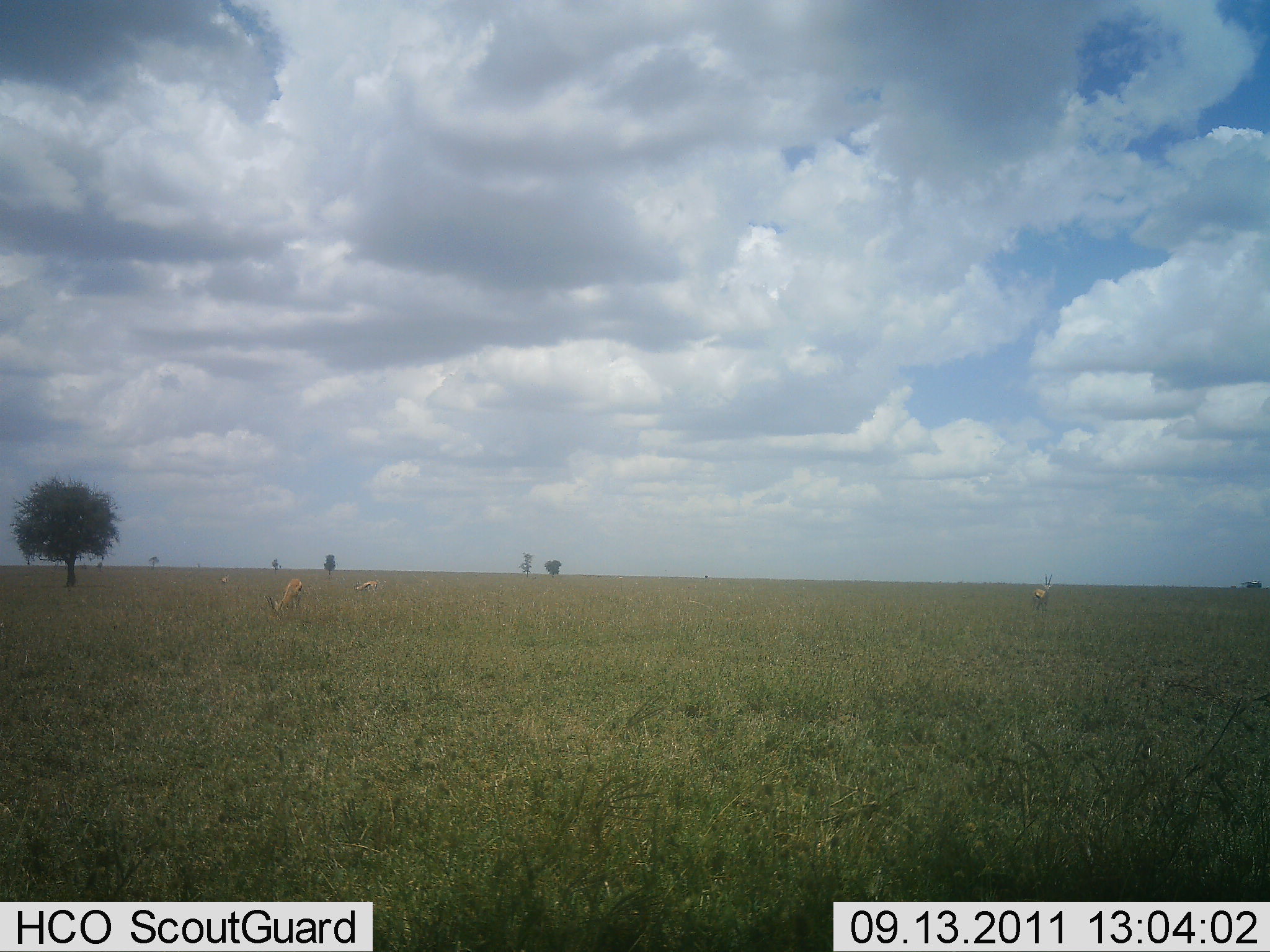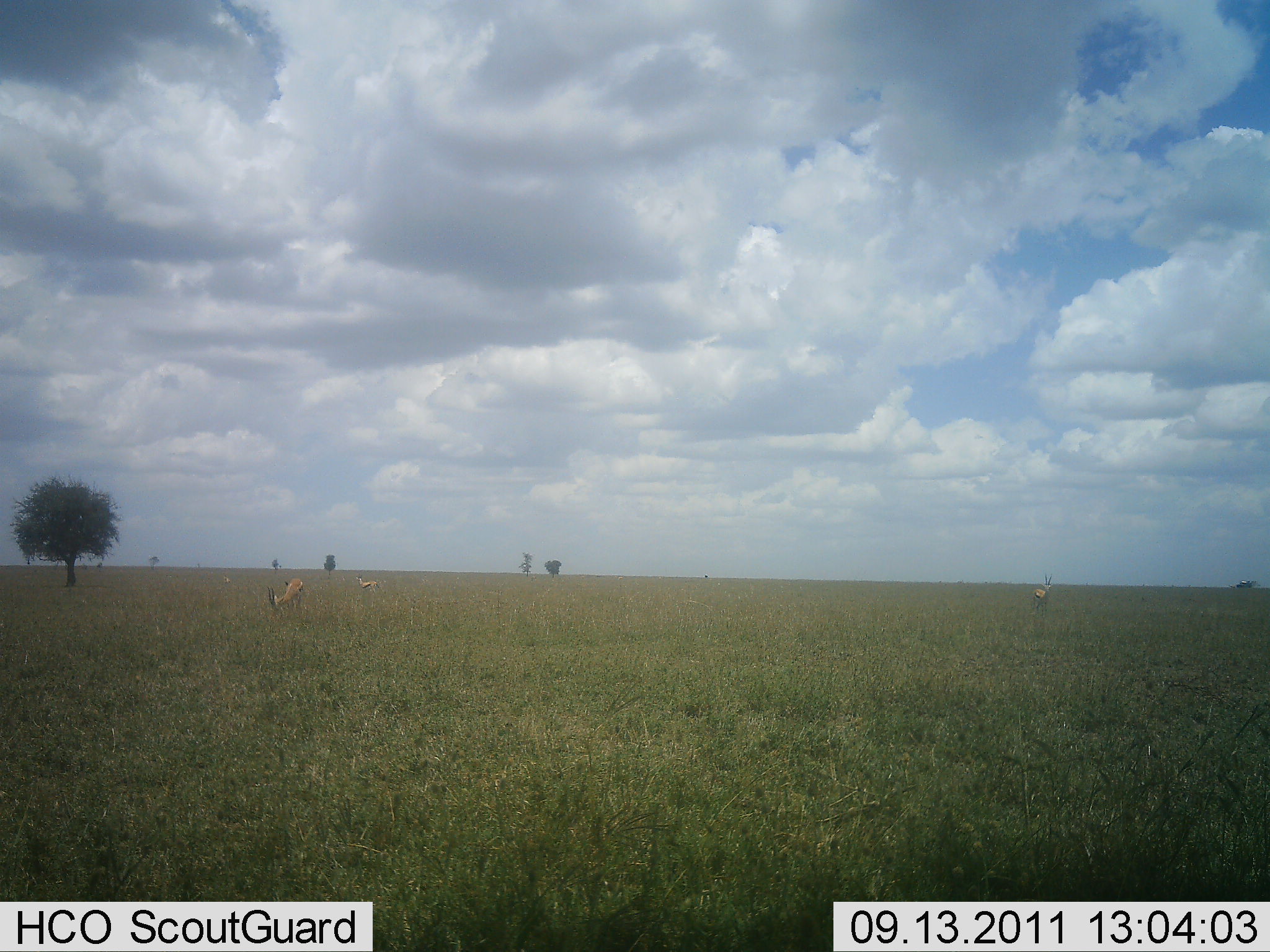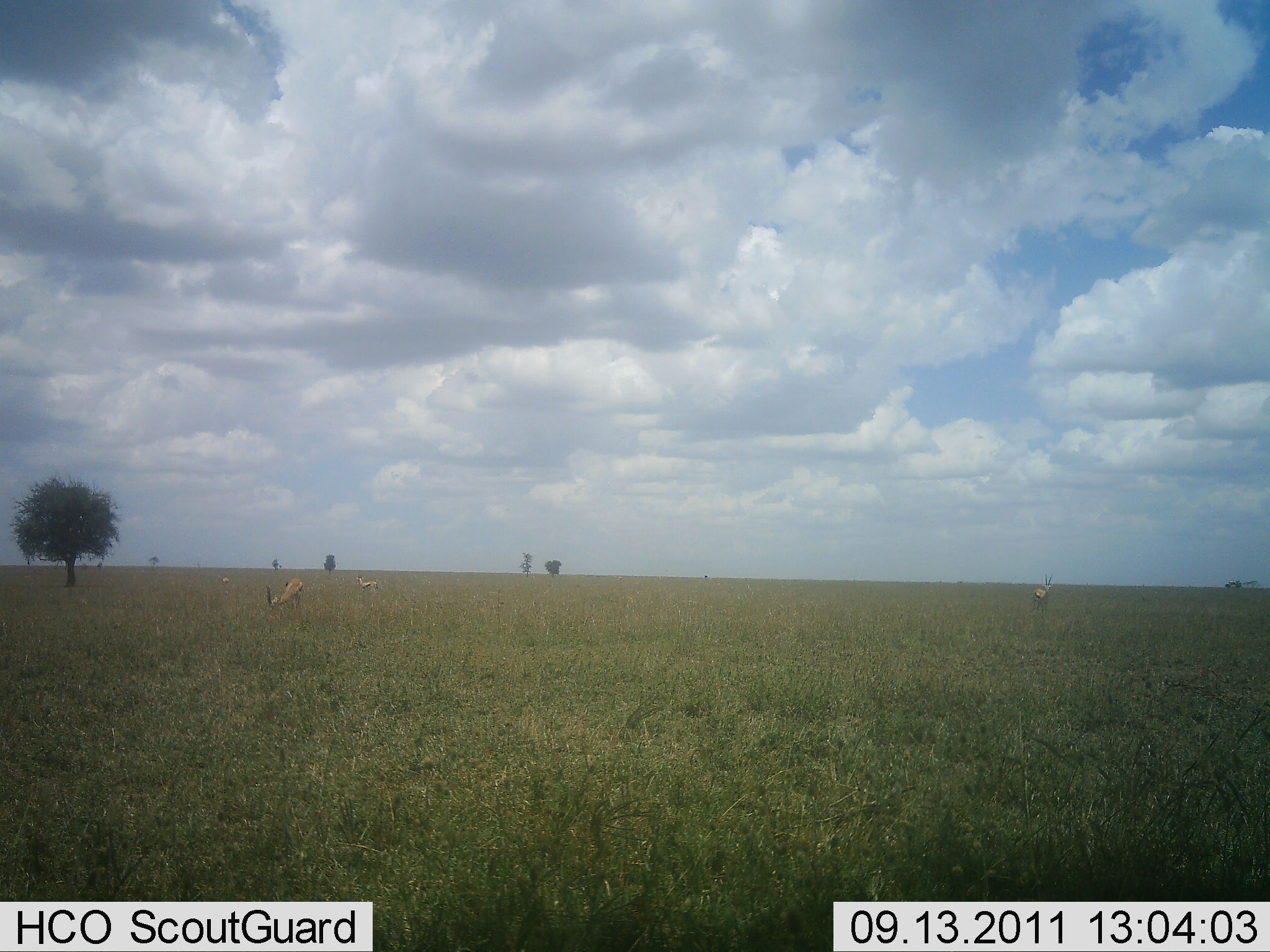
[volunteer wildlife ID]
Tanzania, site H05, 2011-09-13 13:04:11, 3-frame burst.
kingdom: Animalia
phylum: Chordata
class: Mammalia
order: Artiodactyla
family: Bovidae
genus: Eudorcas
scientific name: Eudorcas thomsonii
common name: thomson's gazelle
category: gazellethomsons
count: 4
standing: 42%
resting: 0%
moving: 0%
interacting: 0%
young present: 0%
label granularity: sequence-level